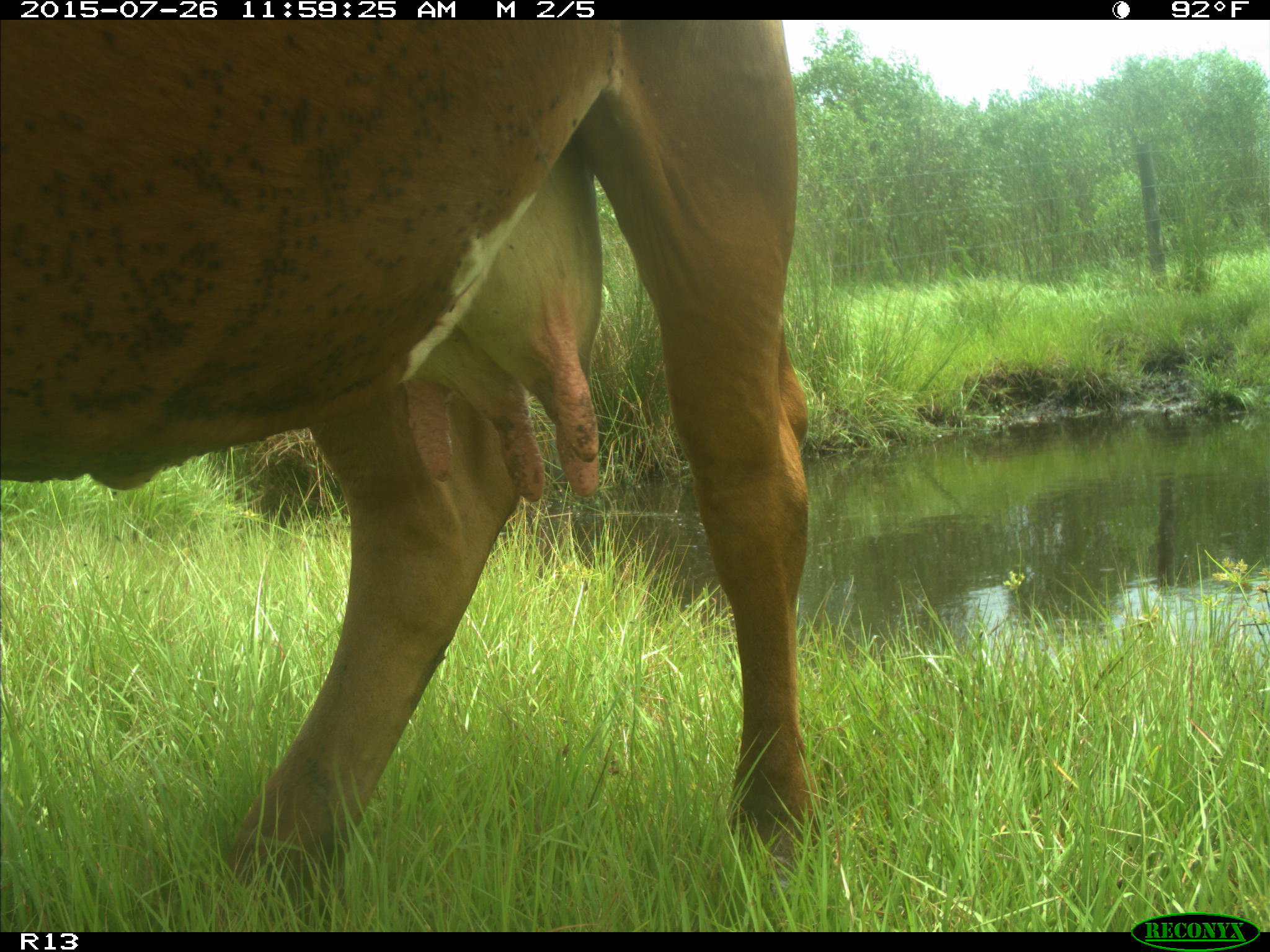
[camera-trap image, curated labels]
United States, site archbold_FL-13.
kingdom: Animalia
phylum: Chordata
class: Mammalia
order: Artiodactyla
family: Bovidae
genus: Bos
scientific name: Bos taurus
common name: domestic cow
Bos taurus (domestic cow).